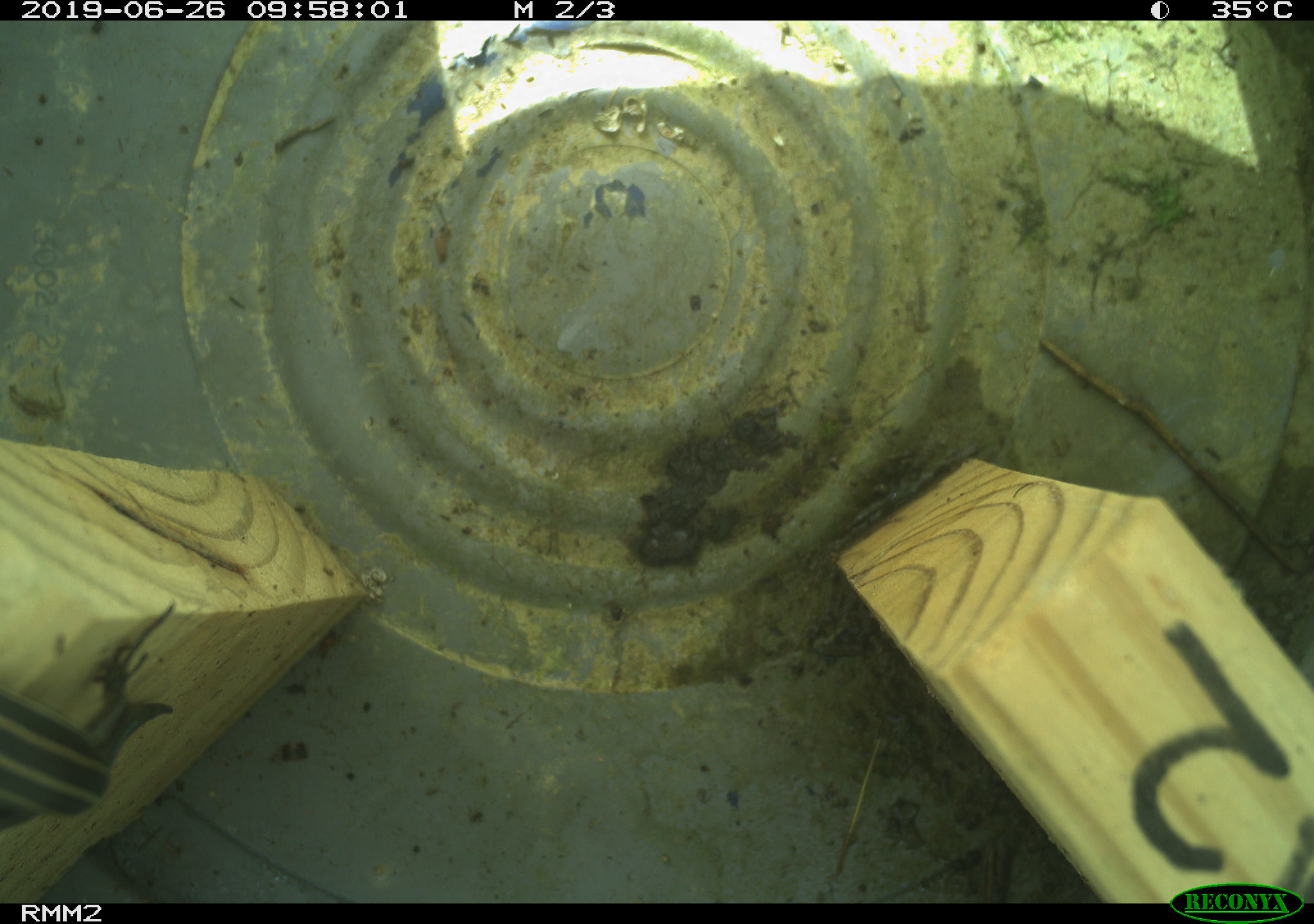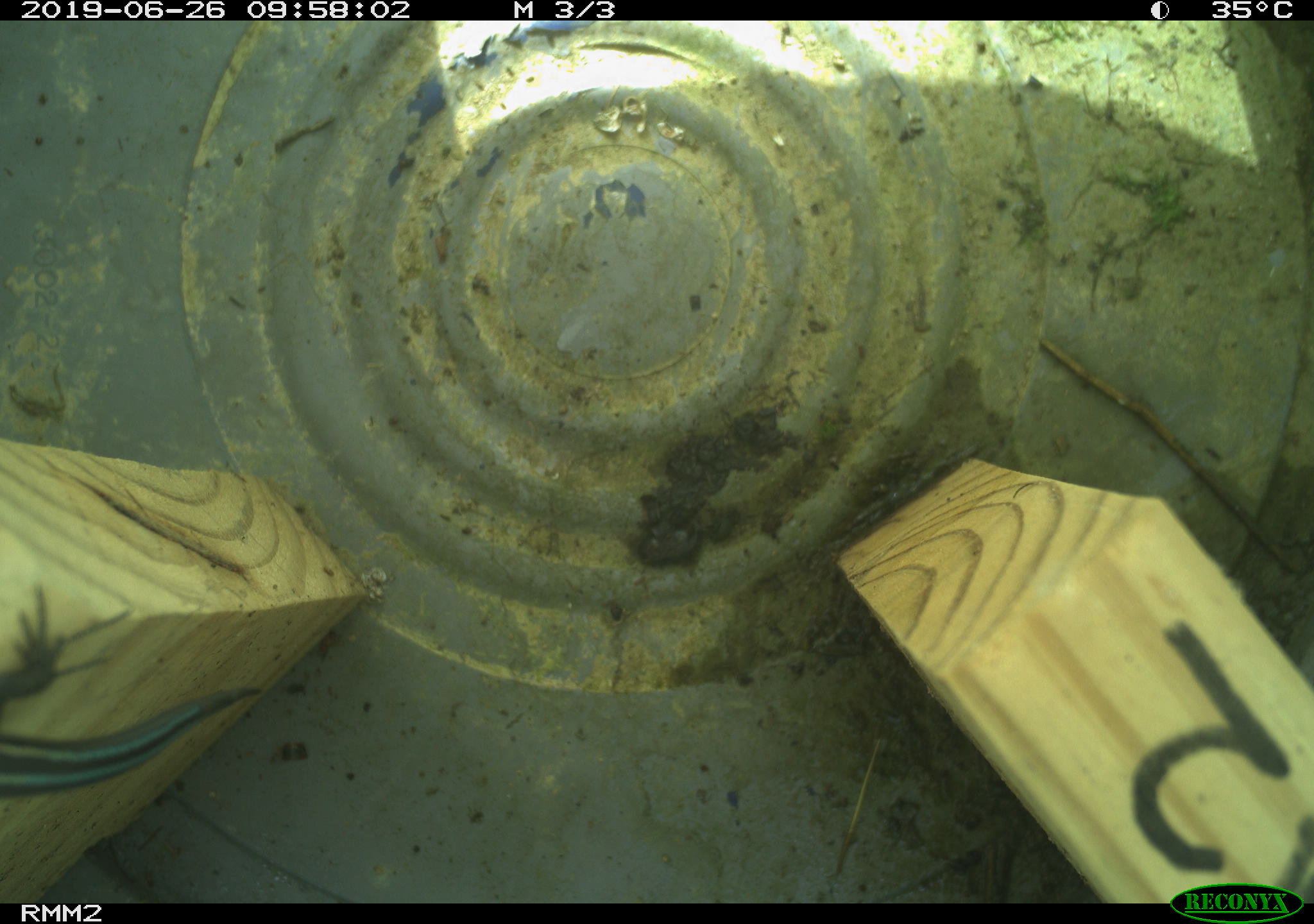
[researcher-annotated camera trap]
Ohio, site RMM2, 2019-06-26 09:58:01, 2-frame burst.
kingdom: Animalia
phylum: Chordata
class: Reptilia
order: Squamata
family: Scincidae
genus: Plestiodon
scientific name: Plestiodon fasciatus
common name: common five-lined skink